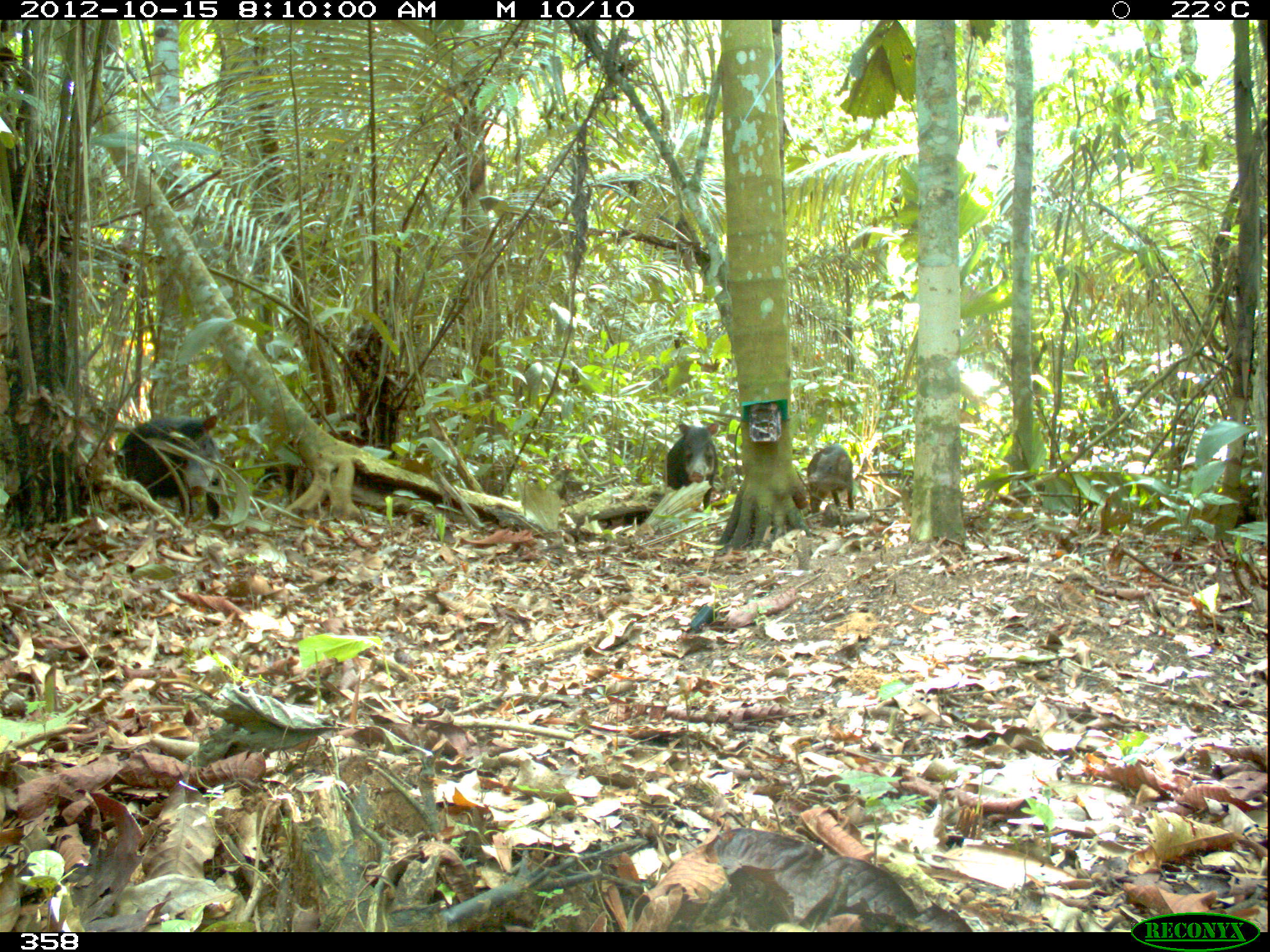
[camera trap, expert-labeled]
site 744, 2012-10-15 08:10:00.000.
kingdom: Animalia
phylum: Chordata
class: Mammalia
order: Artiodactyla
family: Tayassuidae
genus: Tayassu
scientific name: Tayassu pecari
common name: white-lipped peccary